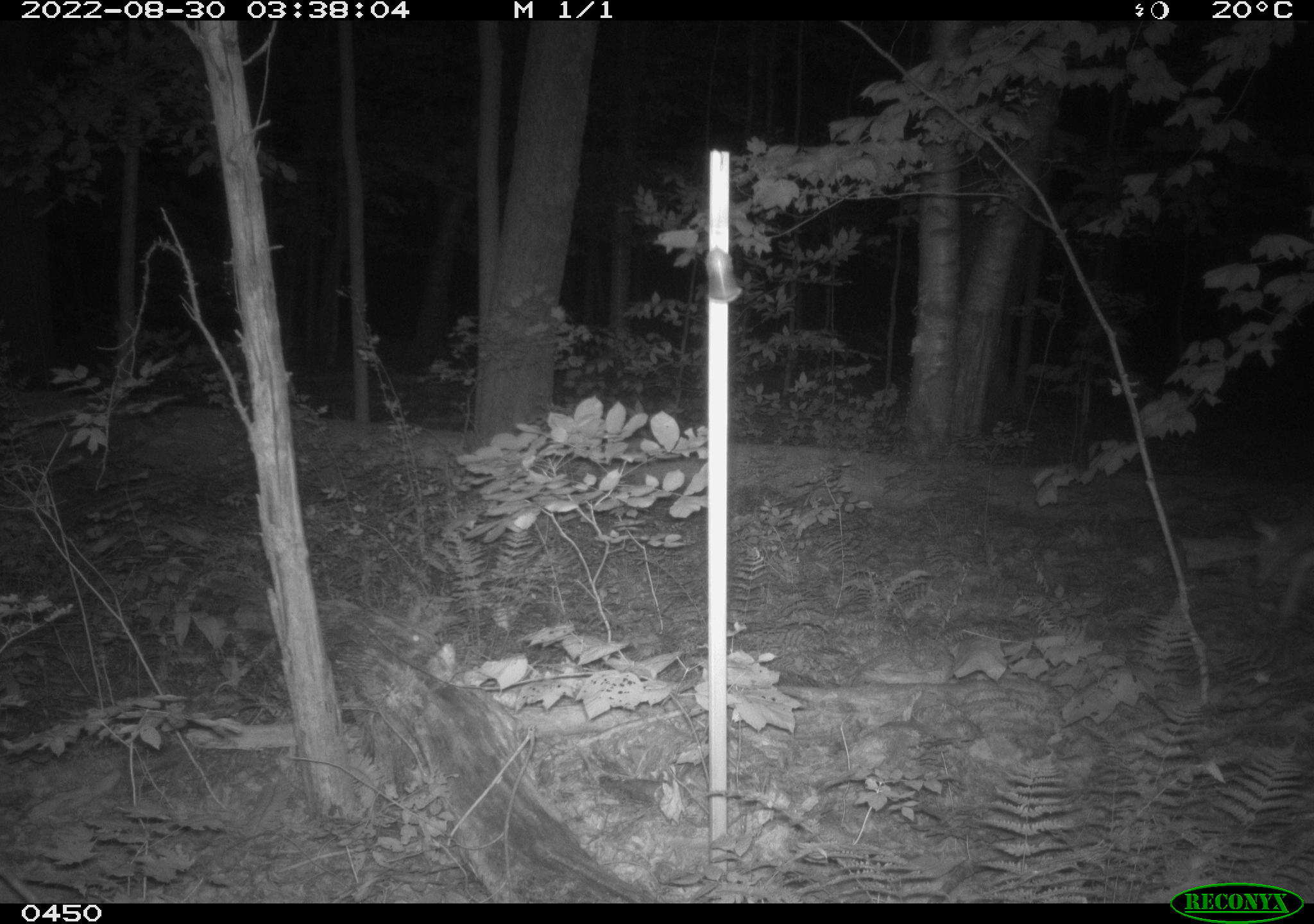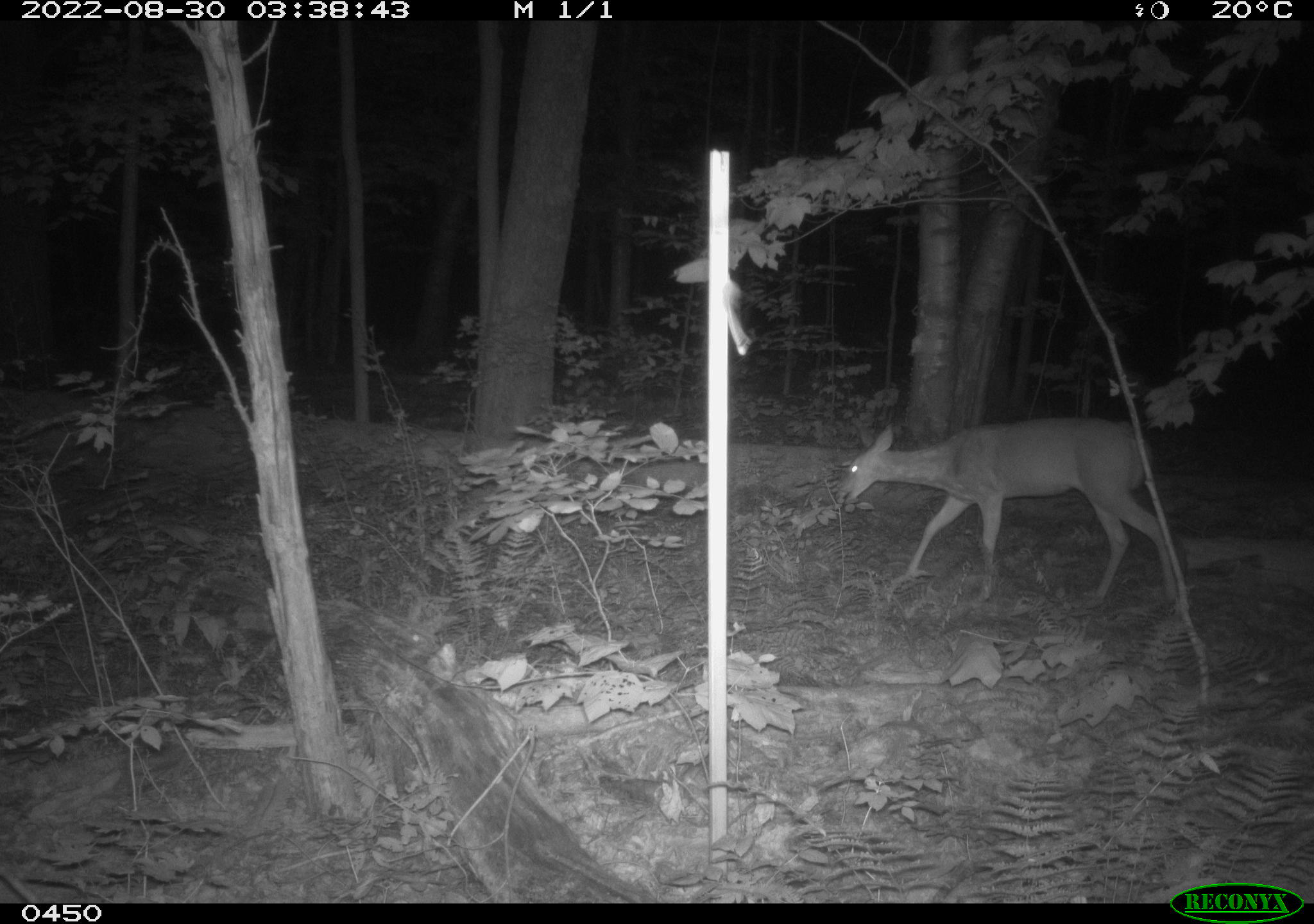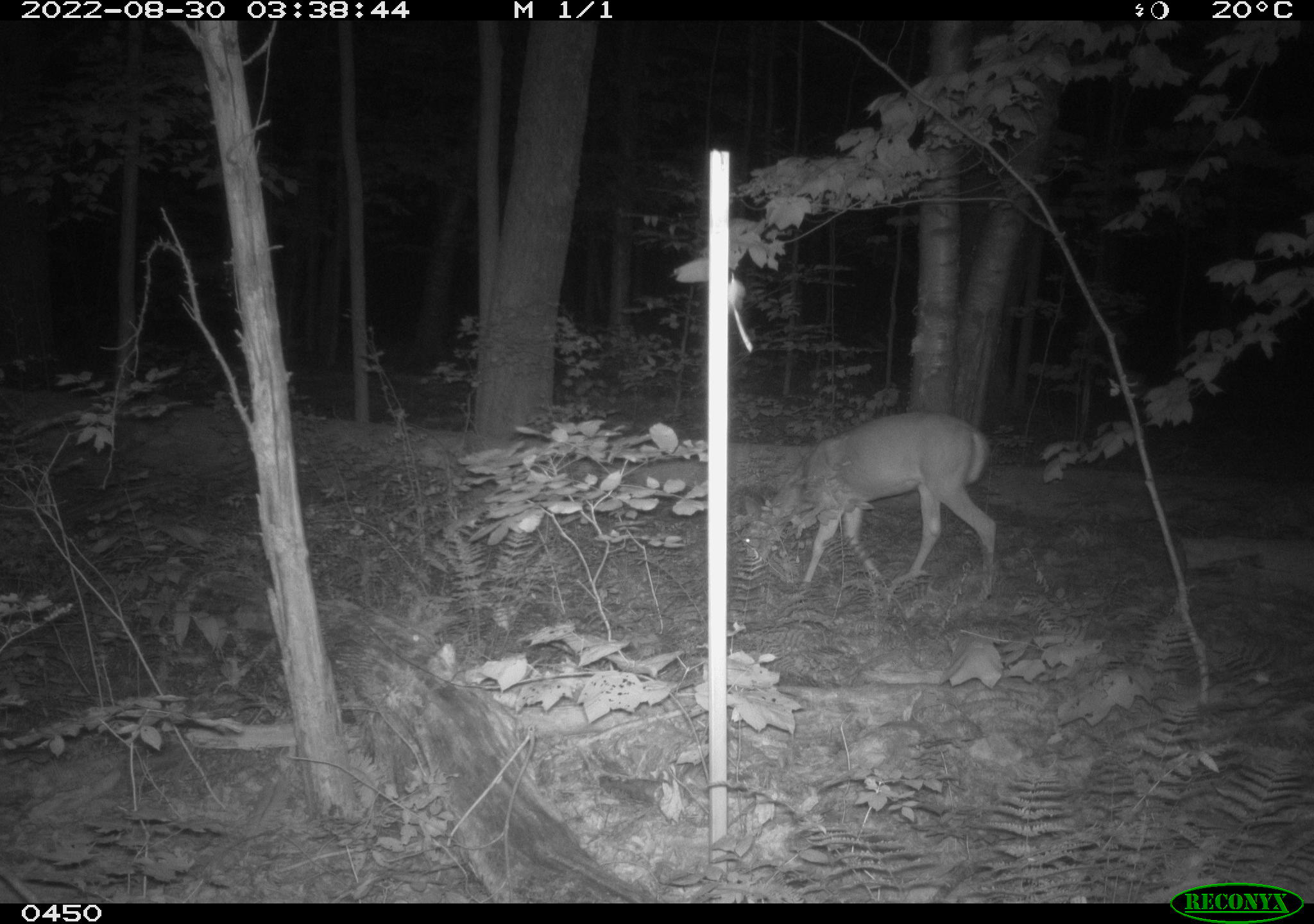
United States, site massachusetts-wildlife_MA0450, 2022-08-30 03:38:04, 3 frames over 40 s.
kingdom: Animalia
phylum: Chordata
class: Mammalia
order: Artiodactyla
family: Cervidae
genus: Odocoileus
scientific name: Odocoileus virginianus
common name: white-tailed deer